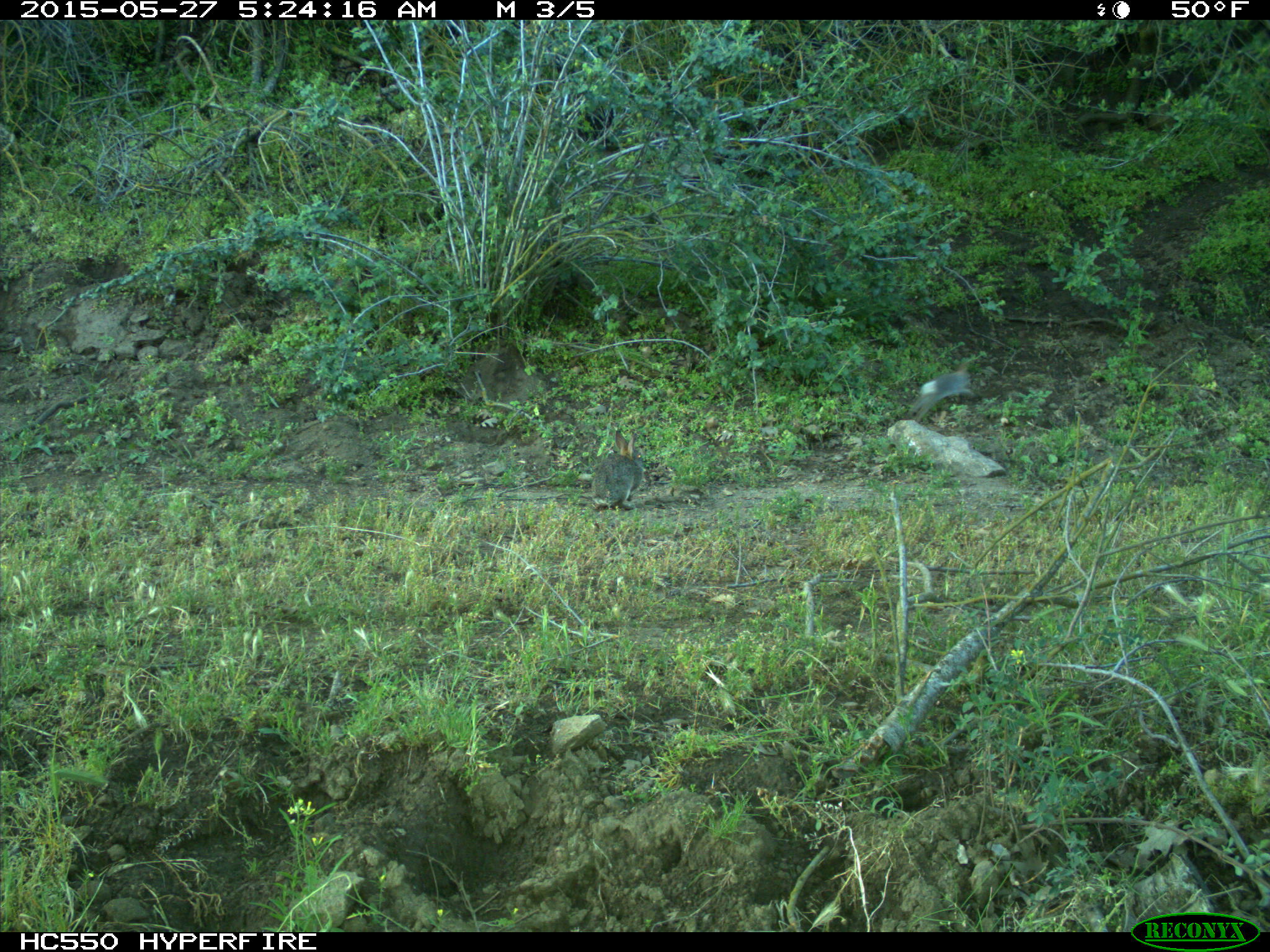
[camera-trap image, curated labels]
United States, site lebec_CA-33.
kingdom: Animalia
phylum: Chordata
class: Mammalia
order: Lagomorpha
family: Leporidae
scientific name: Leporidae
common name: rabbits and hares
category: unidentified rabbit